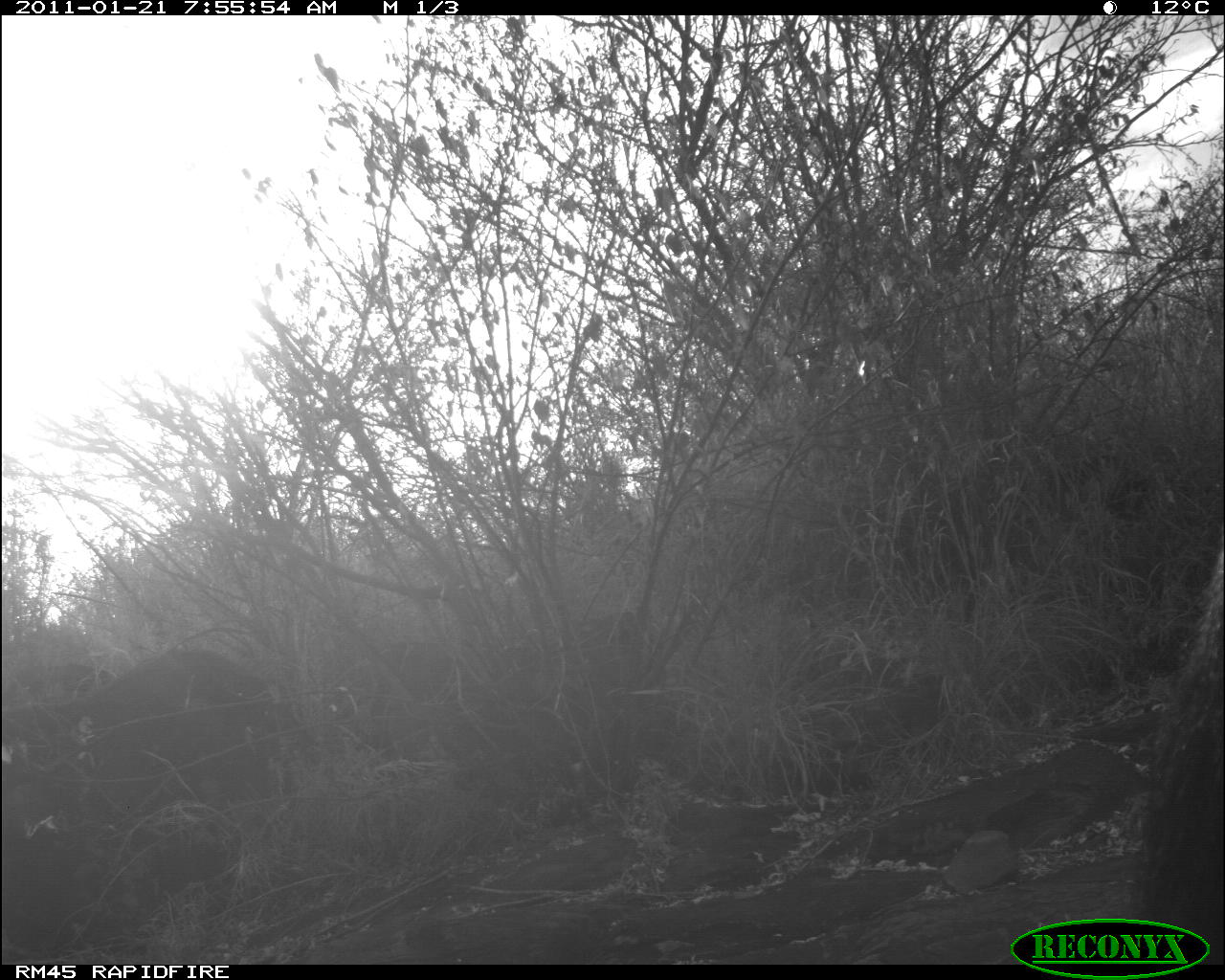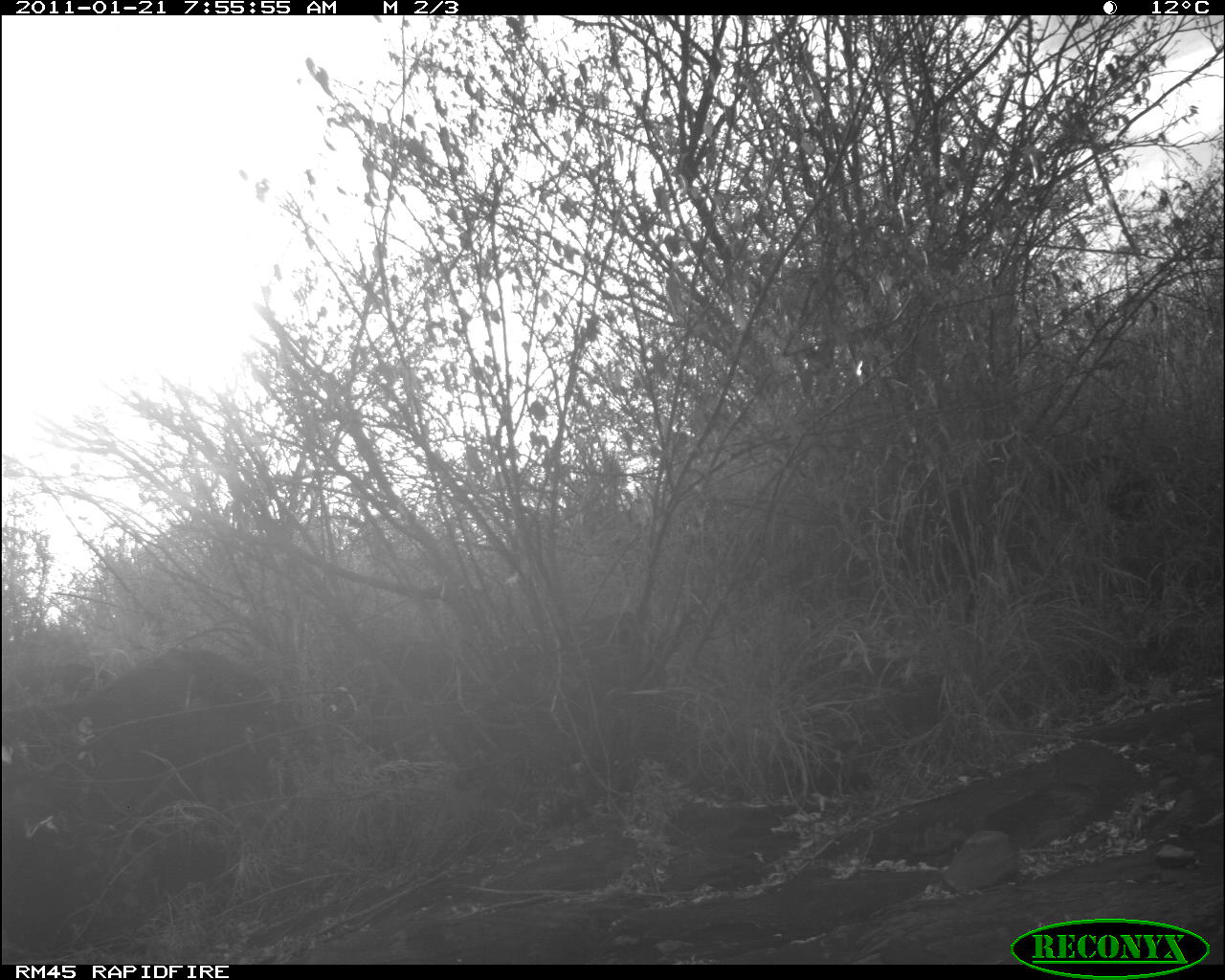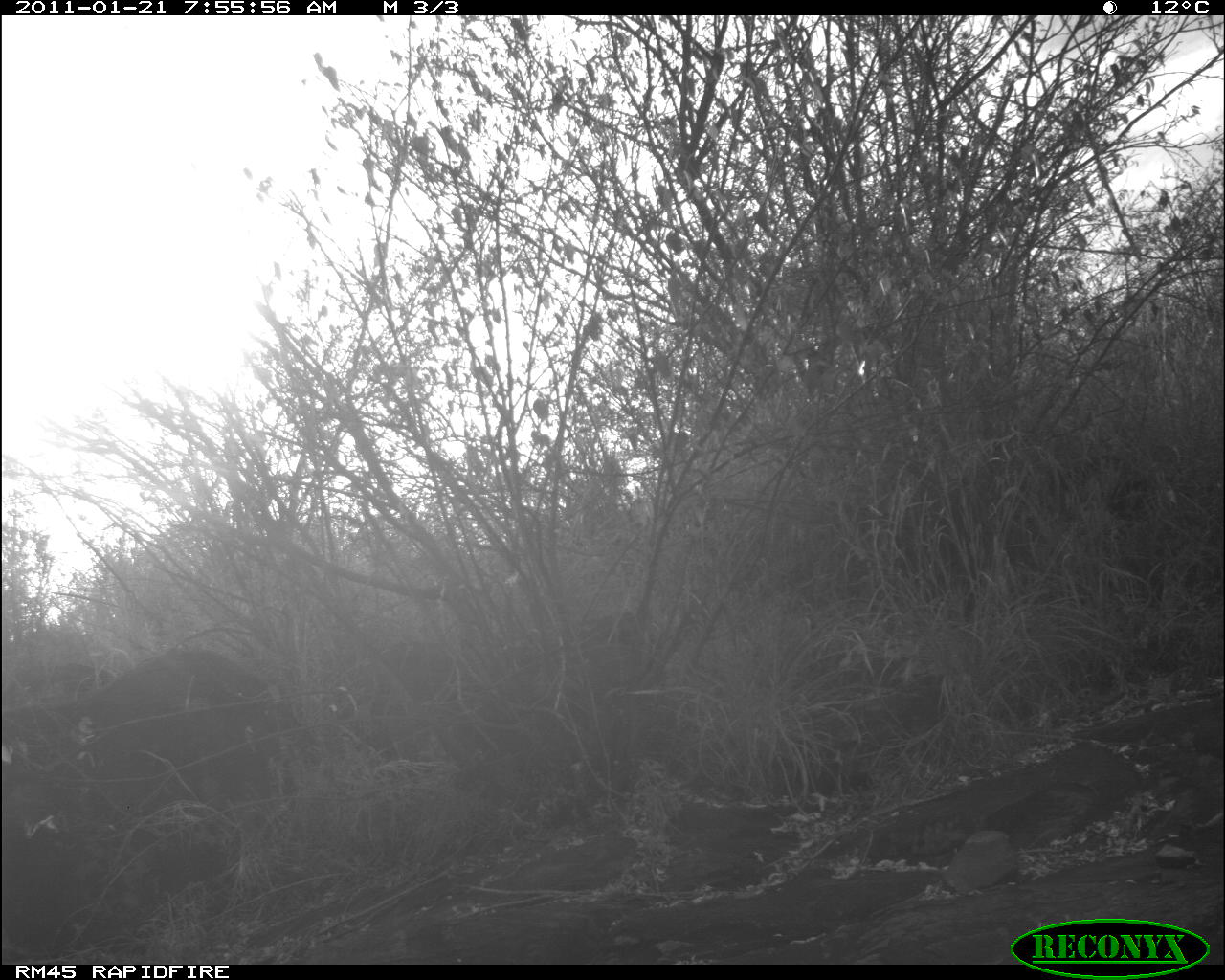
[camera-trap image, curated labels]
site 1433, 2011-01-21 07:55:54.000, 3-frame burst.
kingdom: Animalia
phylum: Chordata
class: Mammalia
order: Artiodactyla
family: Bovidae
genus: Bos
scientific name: Bos taurus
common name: domestic cattle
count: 1